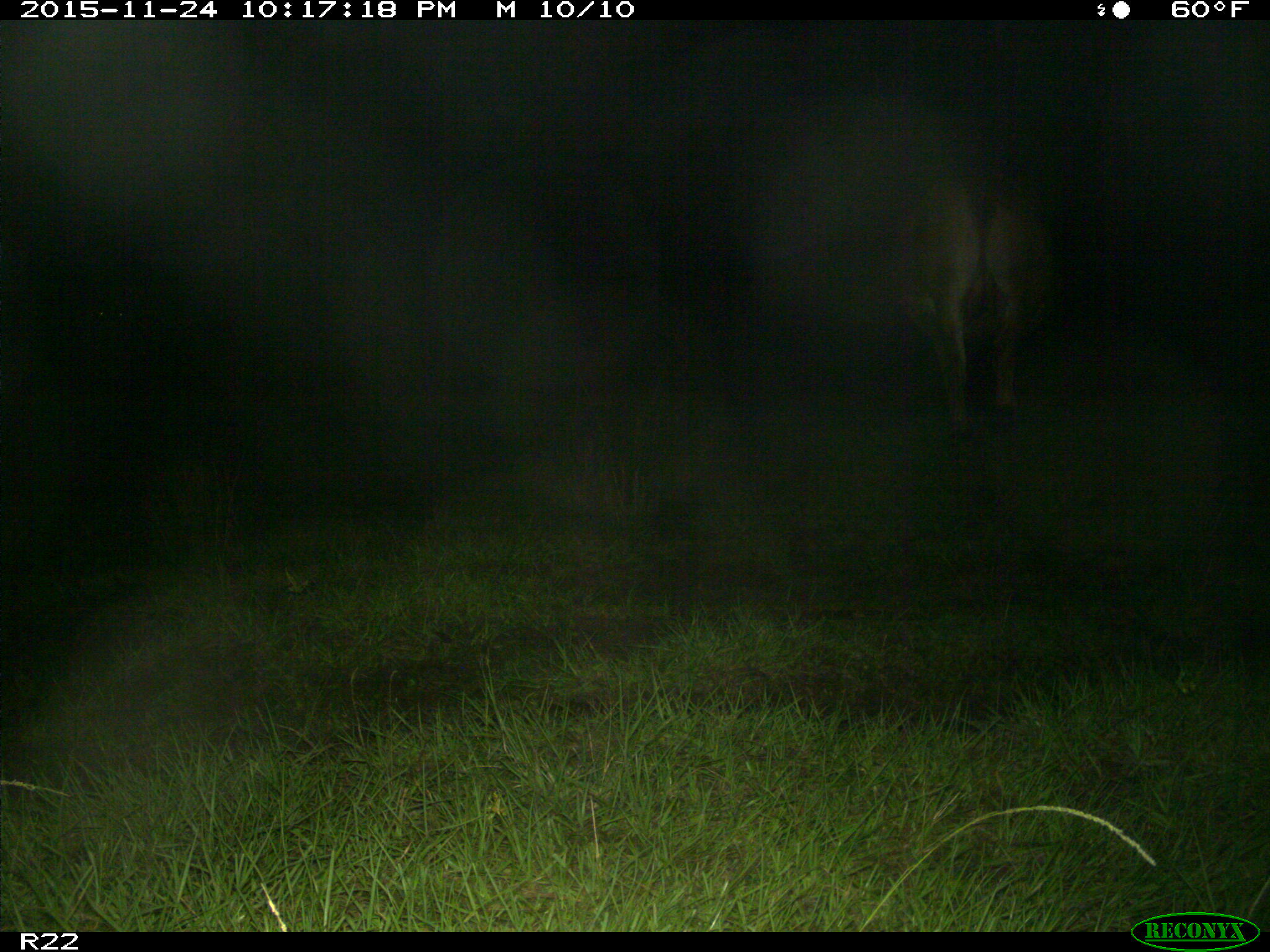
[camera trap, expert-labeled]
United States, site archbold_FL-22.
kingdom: Animalia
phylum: Chordata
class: Mammalia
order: Artiodactyla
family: Bovidae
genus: Bos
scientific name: Bos taurus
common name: domestic cow